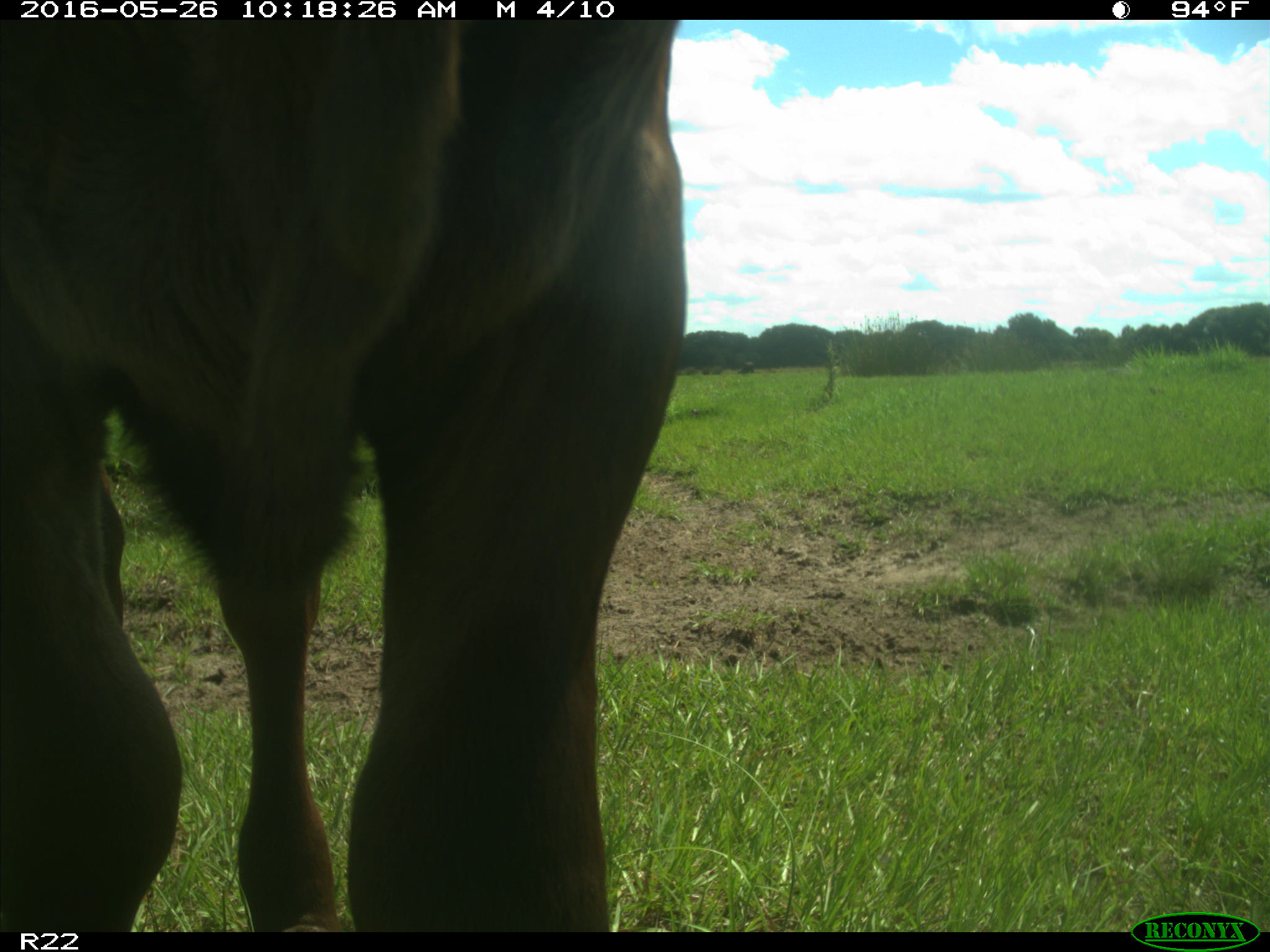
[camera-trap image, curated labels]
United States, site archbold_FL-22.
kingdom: Animalia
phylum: Chordata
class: Mammalia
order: Artiodactyla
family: Bovidae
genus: Bos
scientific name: Bos taurus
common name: domestic cow